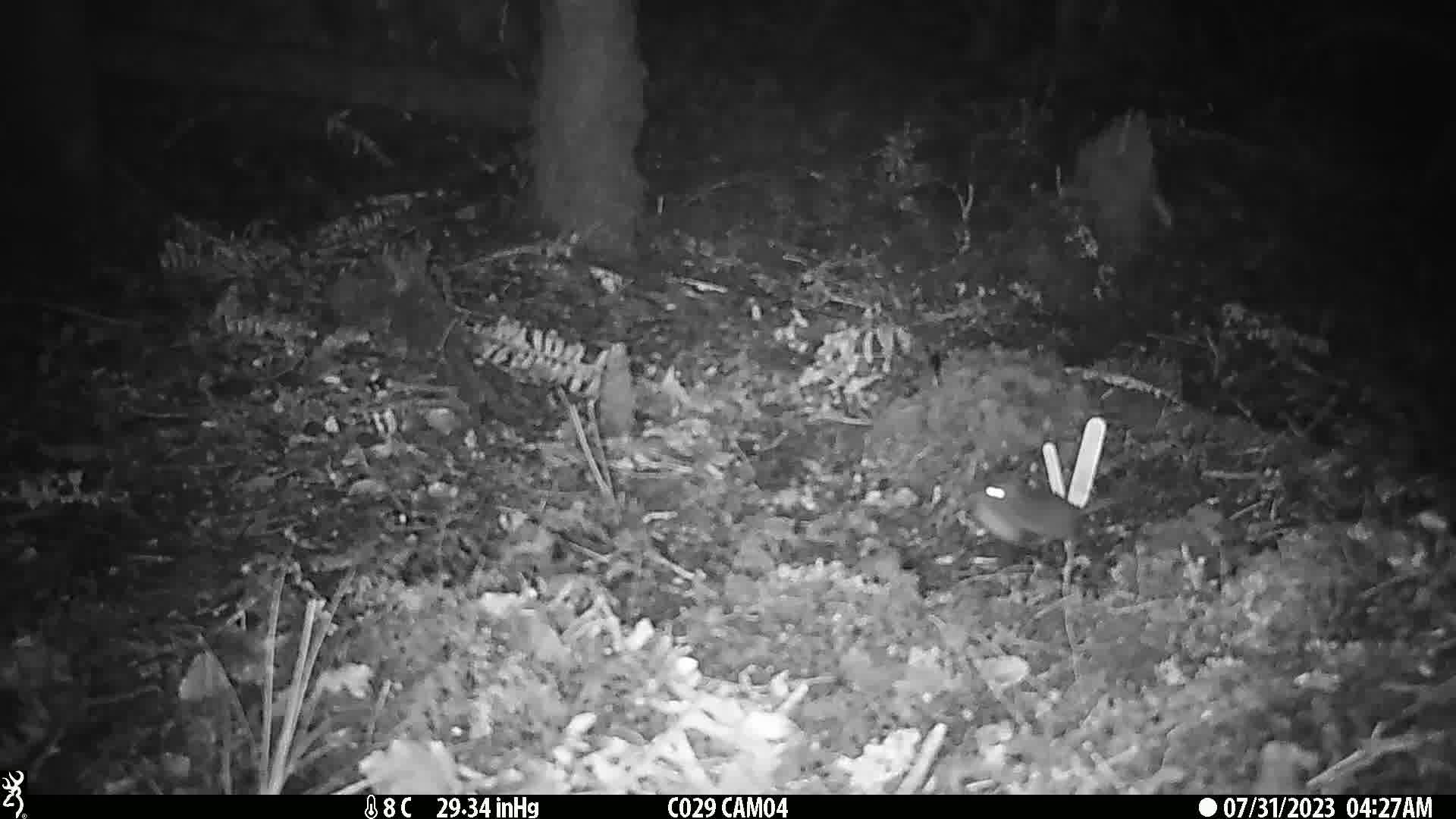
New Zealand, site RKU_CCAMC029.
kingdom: Animalia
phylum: Chordata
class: Mammalia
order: Rodentia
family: Muridae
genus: Rattus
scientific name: Rattus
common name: rat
Rat (Rattus).